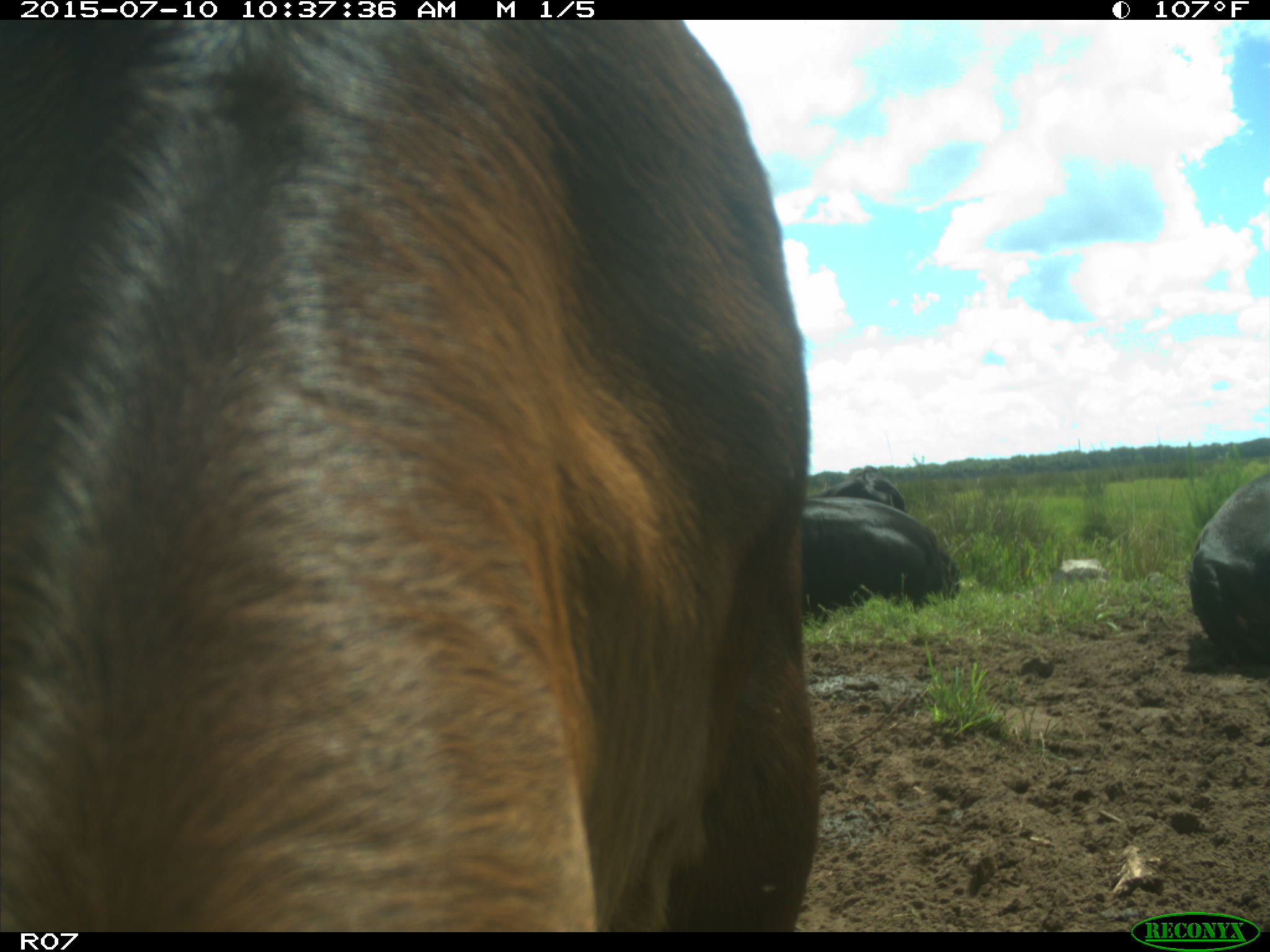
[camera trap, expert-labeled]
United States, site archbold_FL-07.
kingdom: Animalia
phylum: Chordata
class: Mammalia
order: Artiodactyla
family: Bovidae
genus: Bos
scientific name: Bos taurus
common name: domestic cow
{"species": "Bos taurus (domestic cow)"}